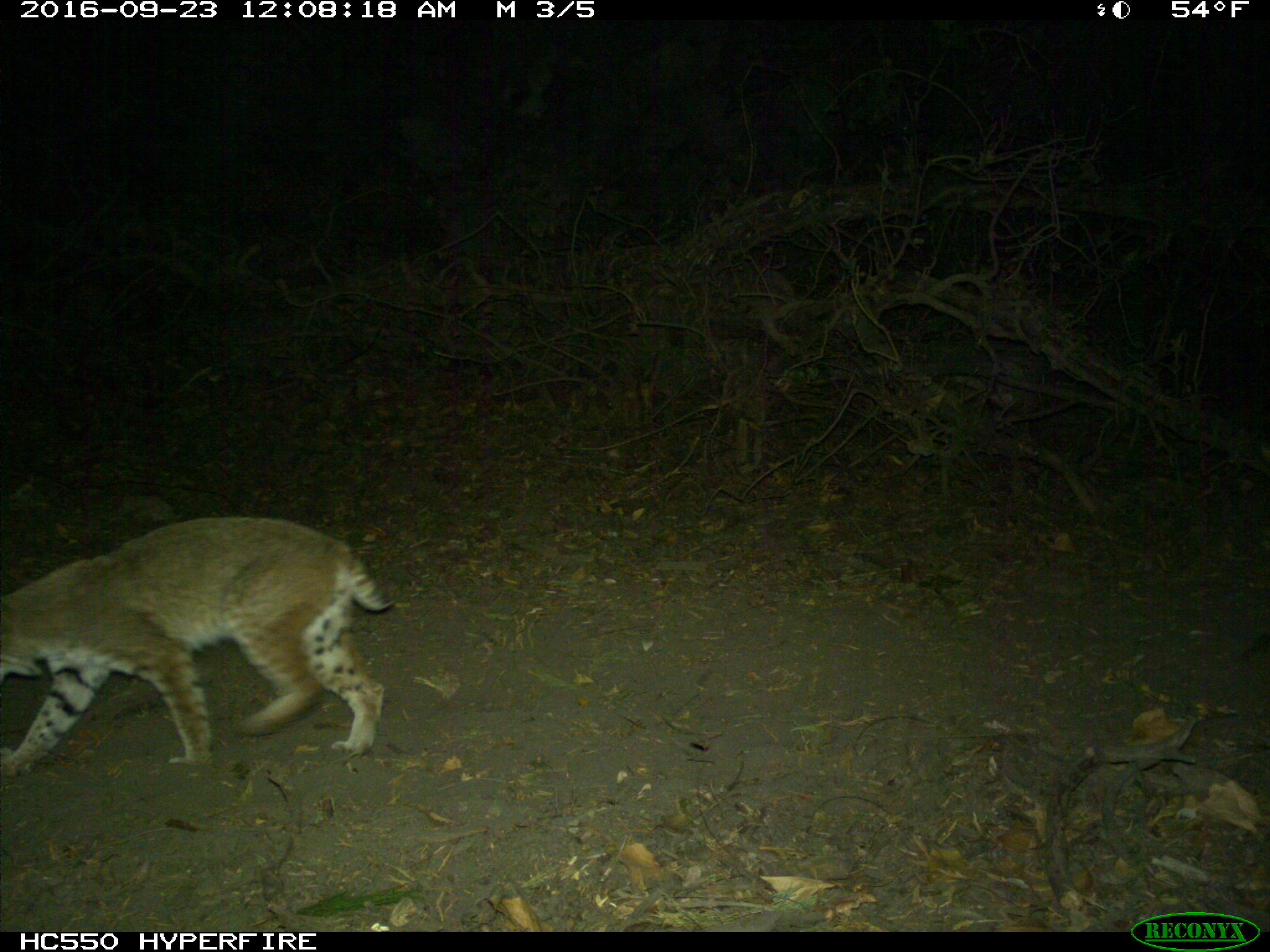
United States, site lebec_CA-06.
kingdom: Animalia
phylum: Chordata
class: Mammalia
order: Carnivora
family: Felidae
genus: Lynx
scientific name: Lynx rufus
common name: bobcat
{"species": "Lynx rufus (bobcat)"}